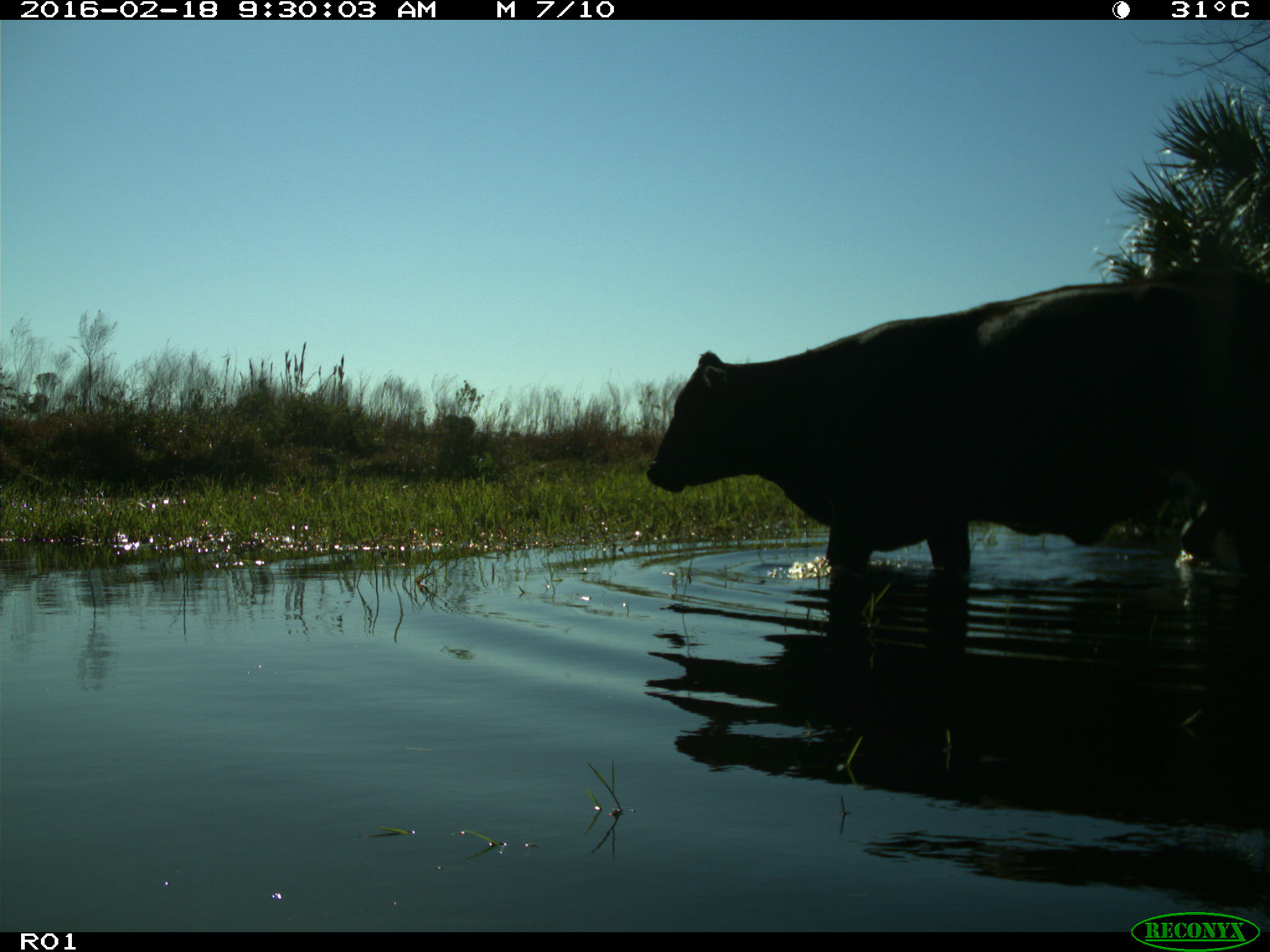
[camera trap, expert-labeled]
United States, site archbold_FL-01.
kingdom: Animalia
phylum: Chordata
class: Mammalia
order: Artiodactyla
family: Bovidae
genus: Bos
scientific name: Bos taurus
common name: domestic cow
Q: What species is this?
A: Bos taurus (domestic cow).